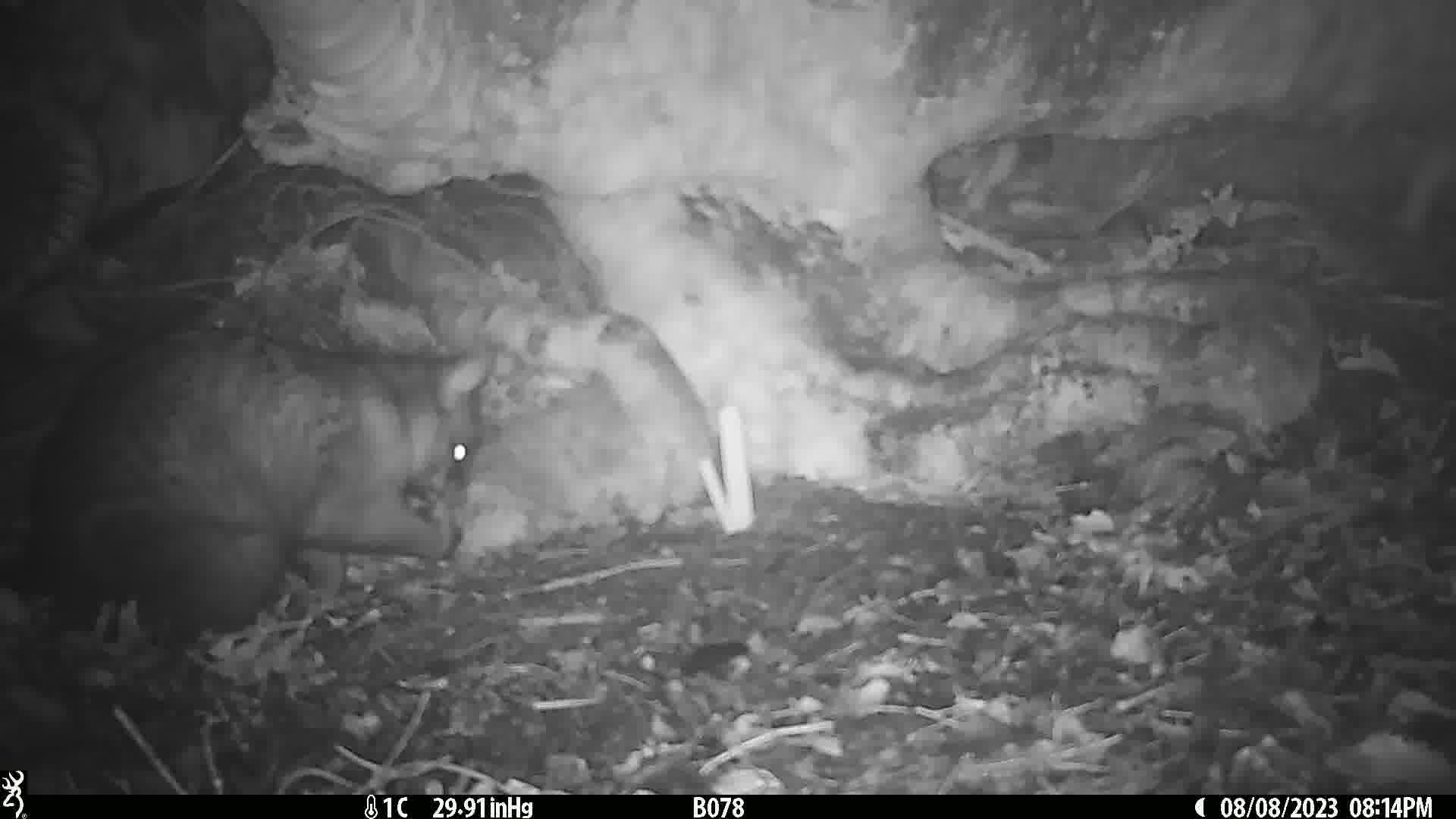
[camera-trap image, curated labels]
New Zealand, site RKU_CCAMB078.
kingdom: Animalia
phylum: Chordata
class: Mammalia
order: Diprotodontia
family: Phalangeridae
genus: Trichosurus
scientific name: Trichosurus vulpecula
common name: common brushtail possum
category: possum